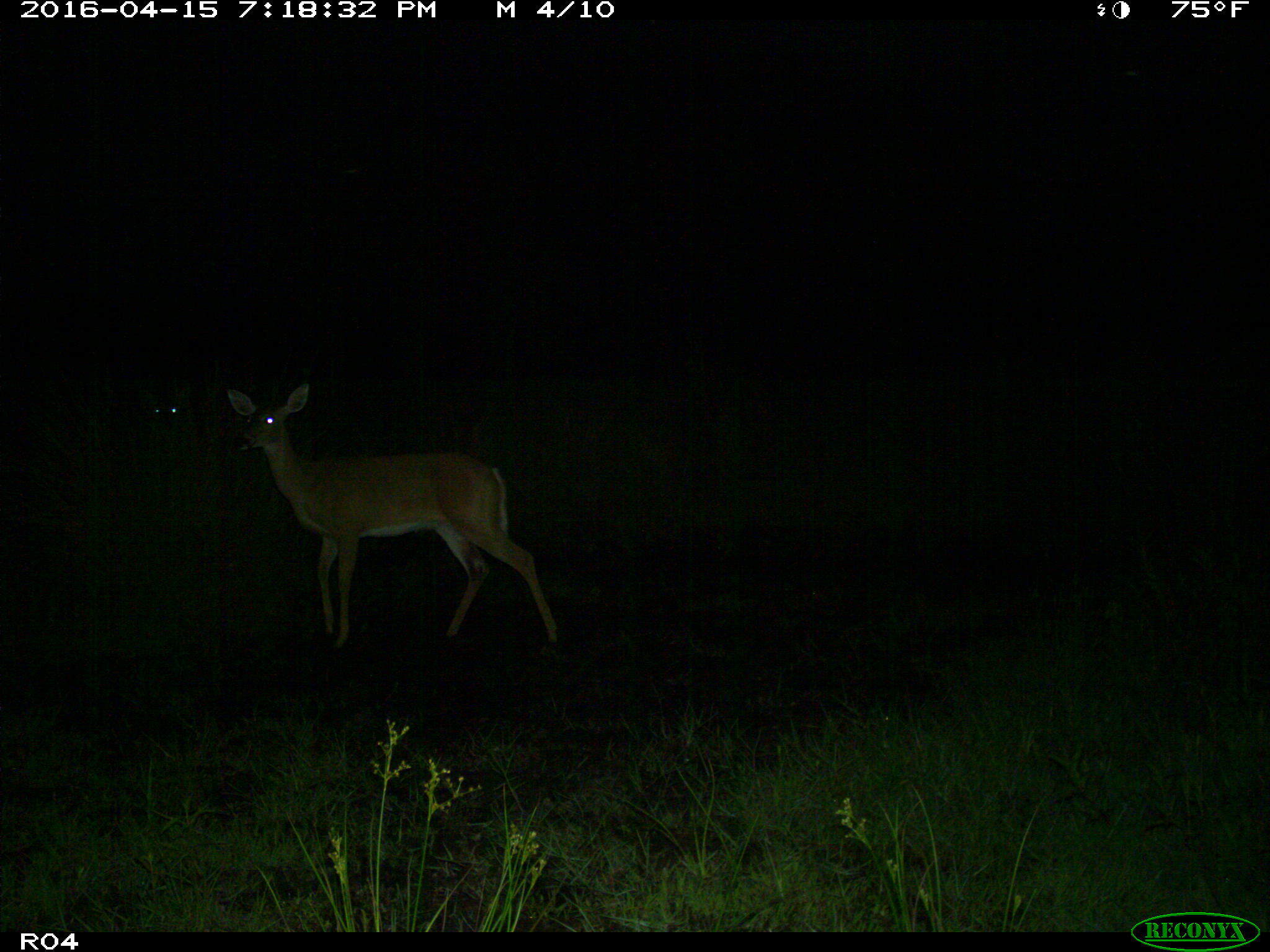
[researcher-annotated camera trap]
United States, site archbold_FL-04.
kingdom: Animalia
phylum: Chordata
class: Mammalia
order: Artiodactyla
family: Cervidae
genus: Odocoileus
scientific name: Odocoileus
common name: deer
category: unidentified deer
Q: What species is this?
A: Unidentified deer (deer) (Odocoileus).